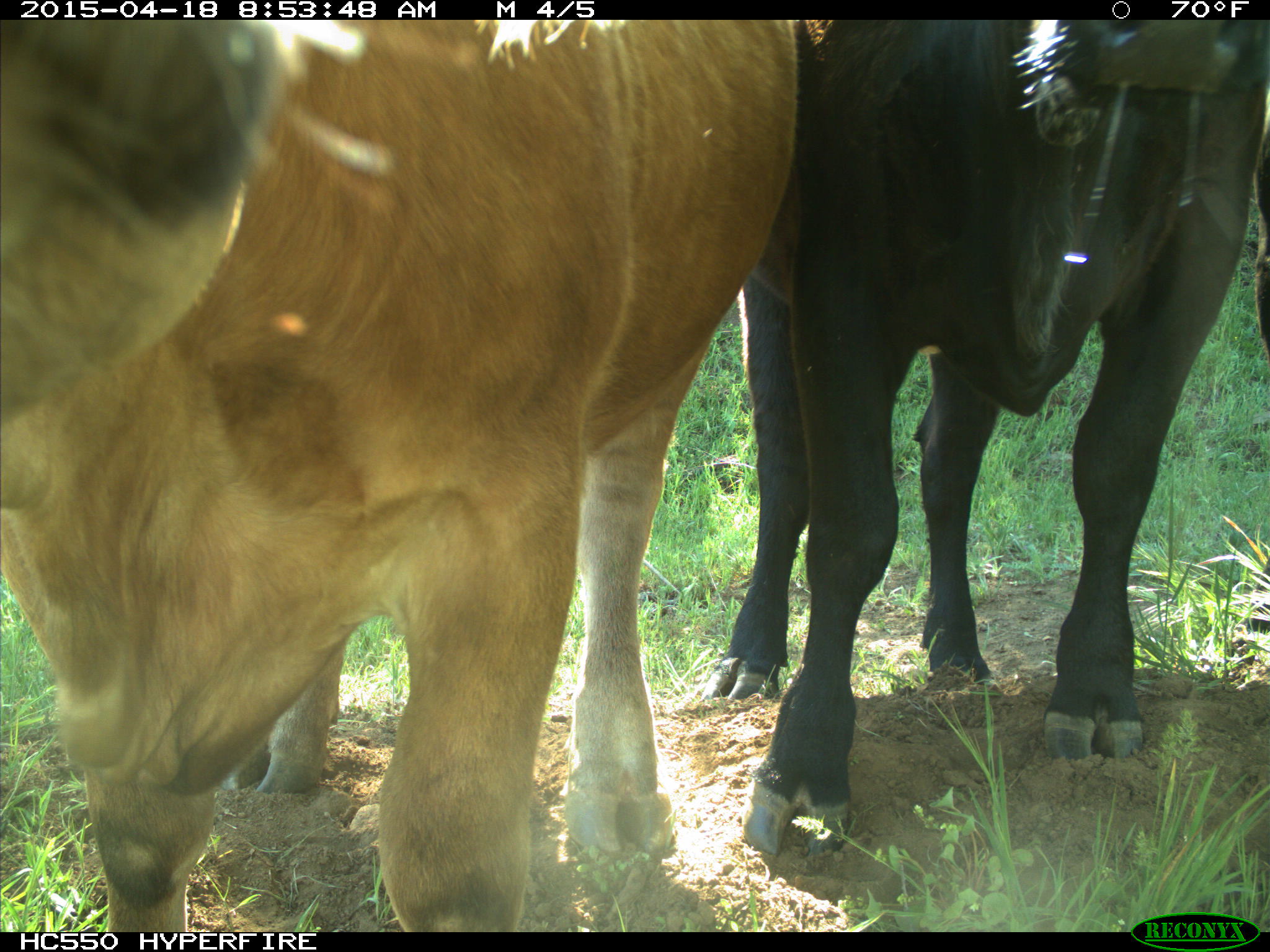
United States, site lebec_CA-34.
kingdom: Animalia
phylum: Chordata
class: Mammalia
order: Artiodactyla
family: Bovidae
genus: Bos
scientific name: Bos taurus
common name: domestic cow